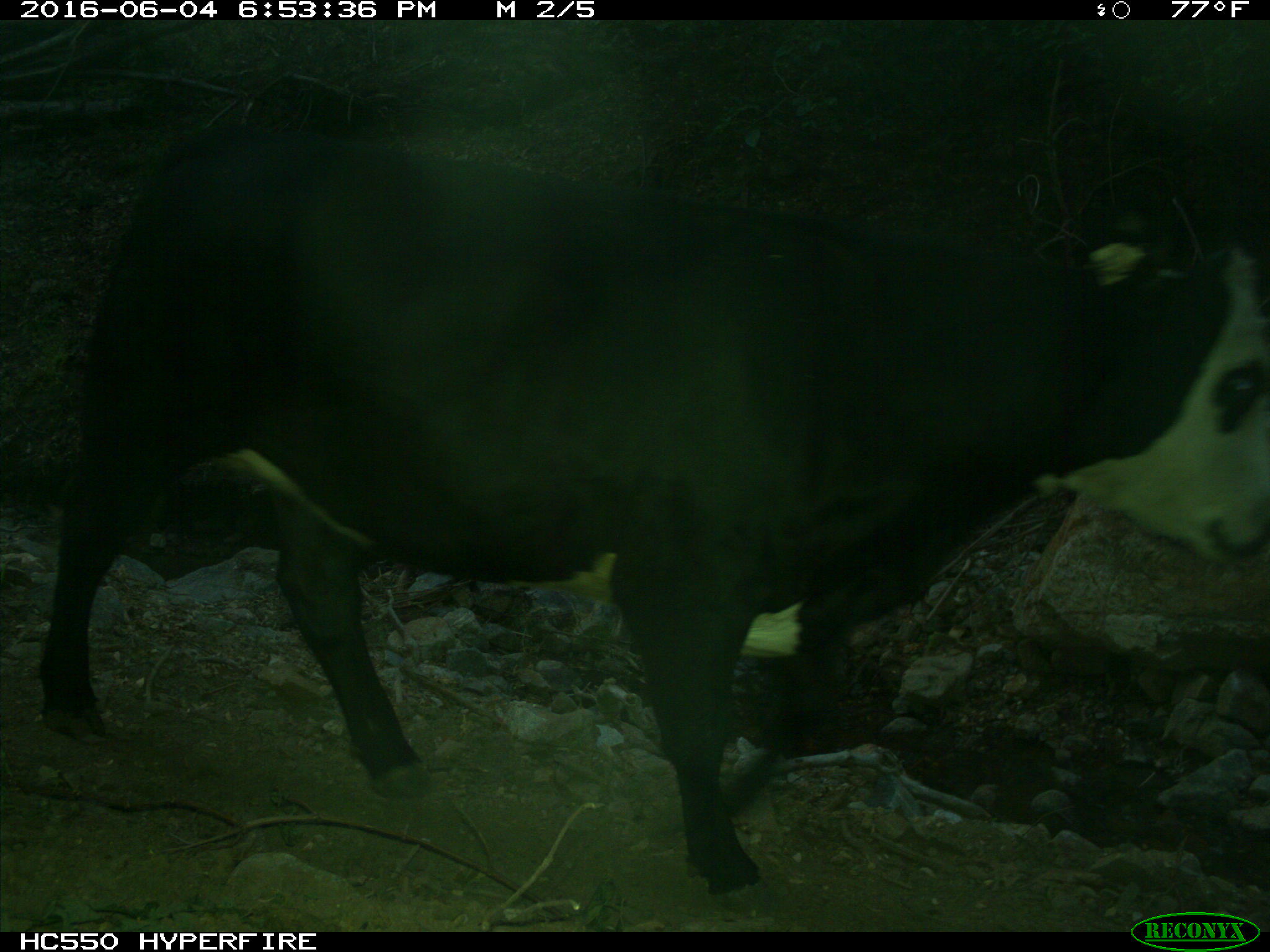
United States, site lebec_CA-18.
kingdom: Animalia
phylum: Chordata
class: Mammalia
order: Artiodactyla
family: Bovidae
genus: Bos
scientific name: Bos taurus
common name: domestic cow